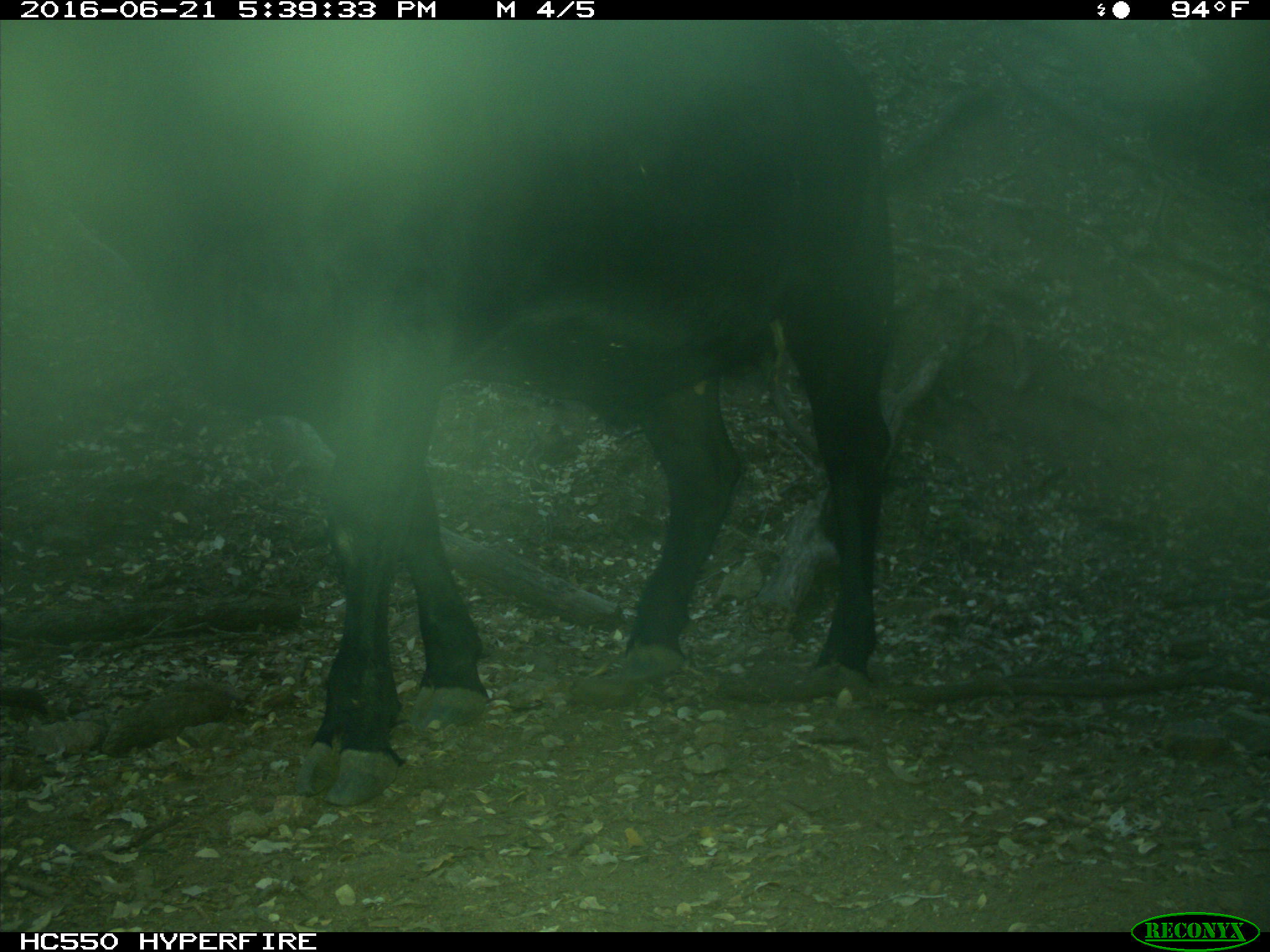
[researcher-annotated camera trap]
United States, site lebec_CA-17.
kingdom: Animalia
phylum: Chordata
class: Mammalia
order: Artiodactyla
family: Bovidae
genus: Bos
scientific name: Bos taurus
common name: domestic cow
Bos taurus (domestic cow).